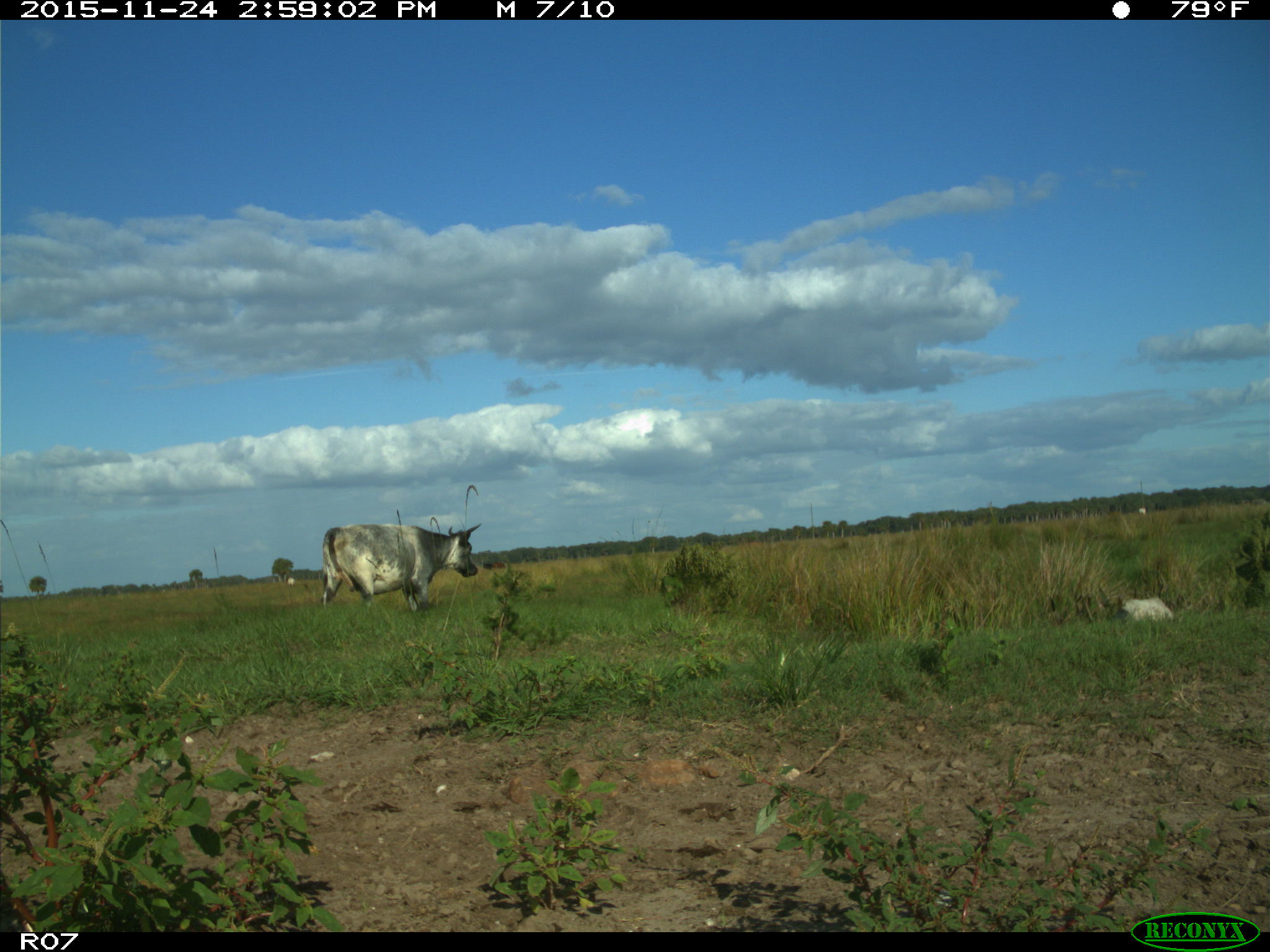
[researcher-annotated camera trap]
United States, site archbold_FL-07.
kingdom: Animalia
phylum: Chordata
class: Mammalia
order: Artiodactyla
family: Bovidae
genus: Bos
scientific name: Bos taurus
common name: domestic cow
Bos taurus (domestic cow).